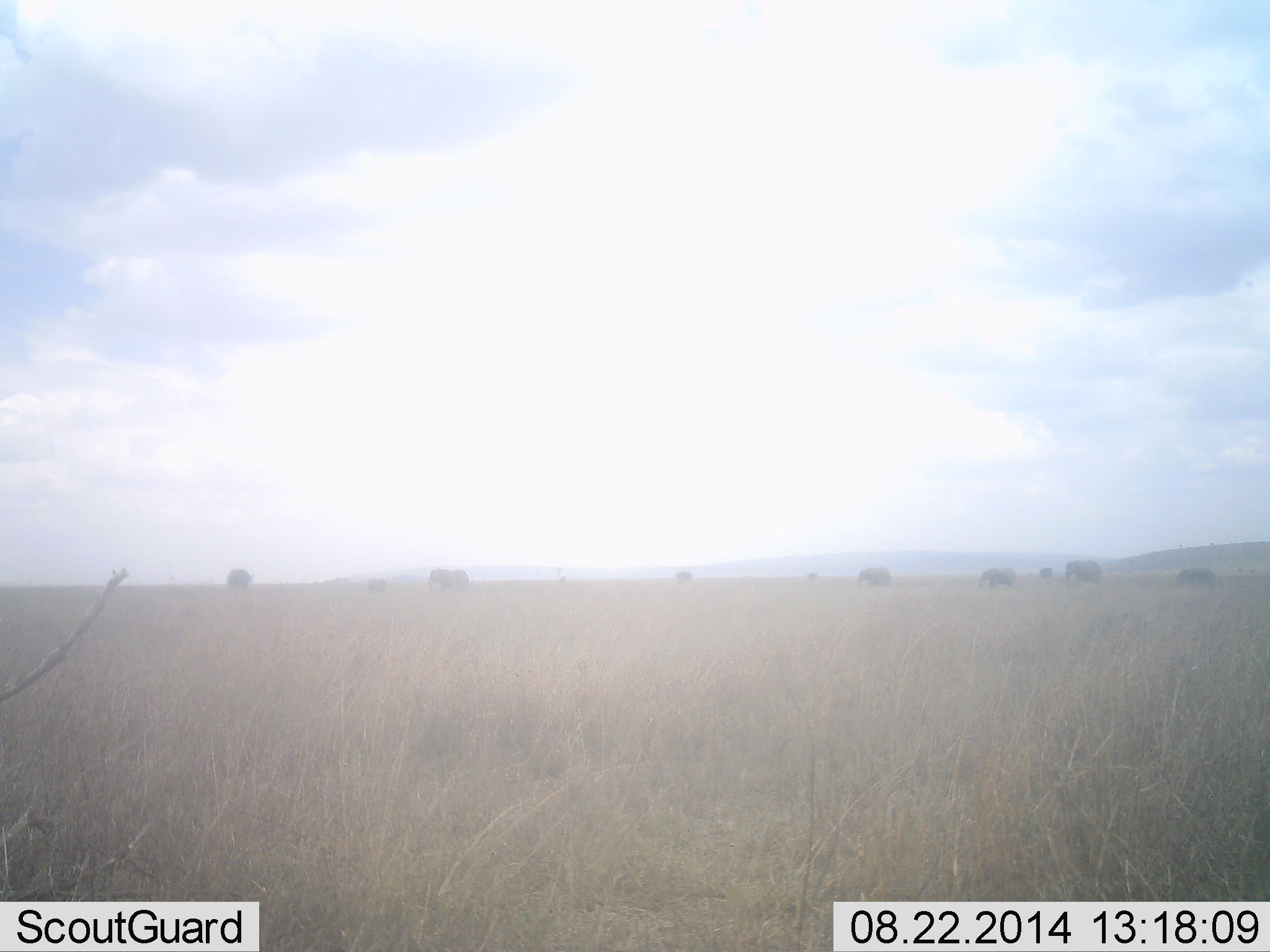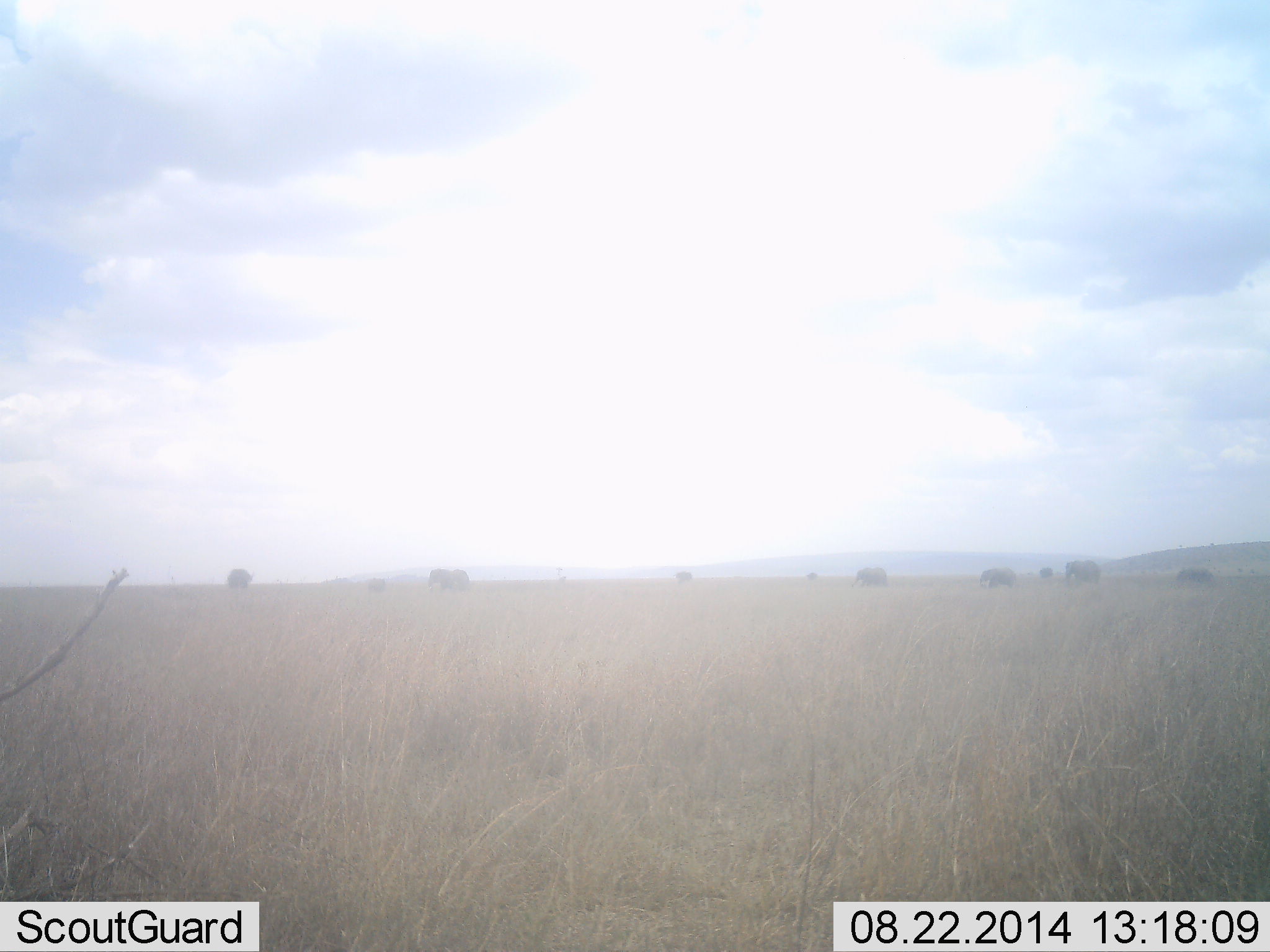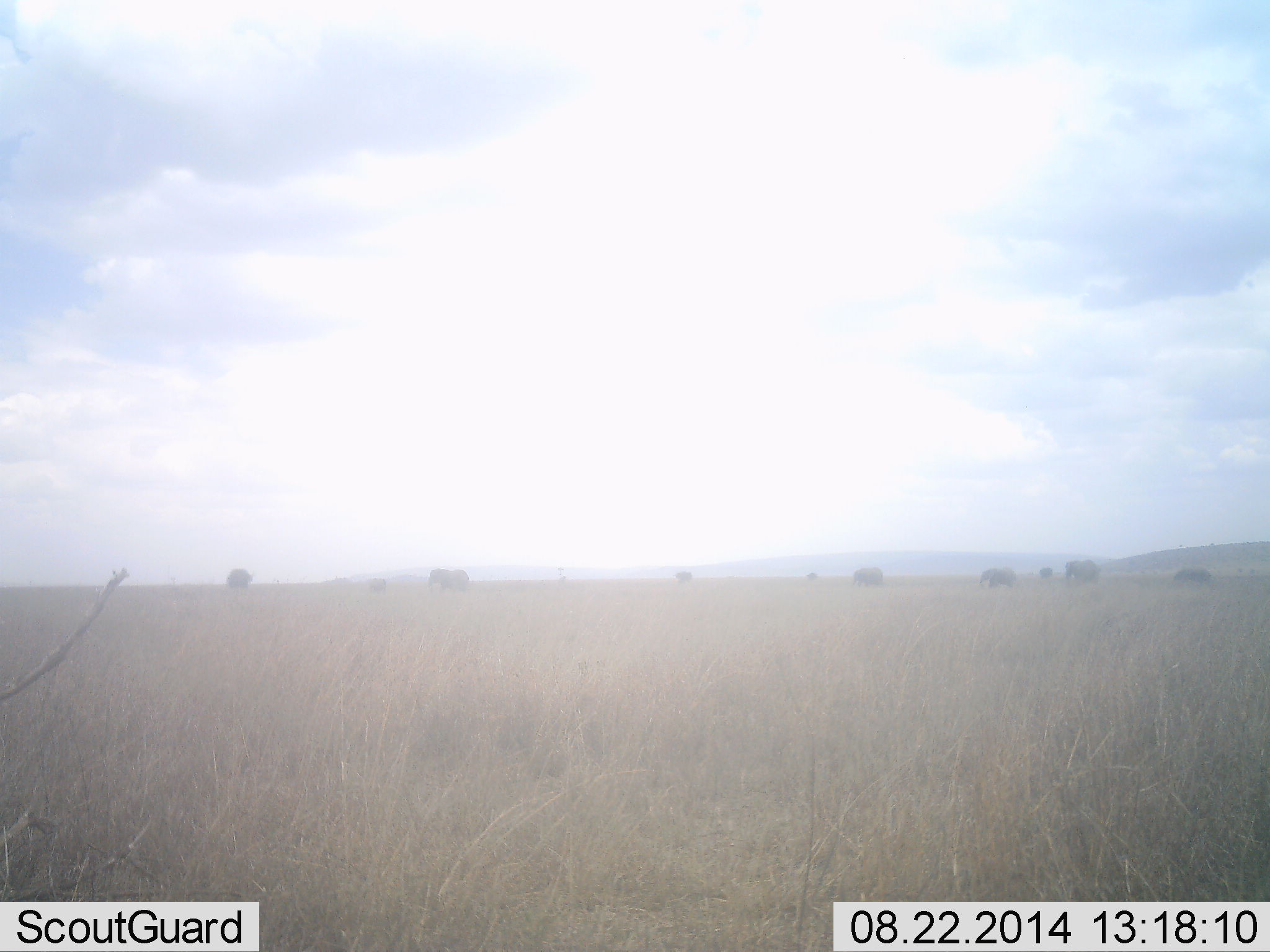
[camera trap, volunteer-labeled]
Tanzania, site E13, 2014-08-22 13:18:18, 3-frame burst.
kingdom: Animalia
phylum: Chordata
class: Mammalia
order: Proboscidea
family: Elephantidae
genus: Loxodonta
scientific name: Loxodonta africana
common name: african bush elephant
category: elephant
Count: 6.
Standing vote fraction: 38%.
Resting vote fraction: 0%.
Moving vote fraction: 88%.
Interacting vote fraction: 0%.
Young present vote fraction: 25%.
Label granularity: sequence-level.